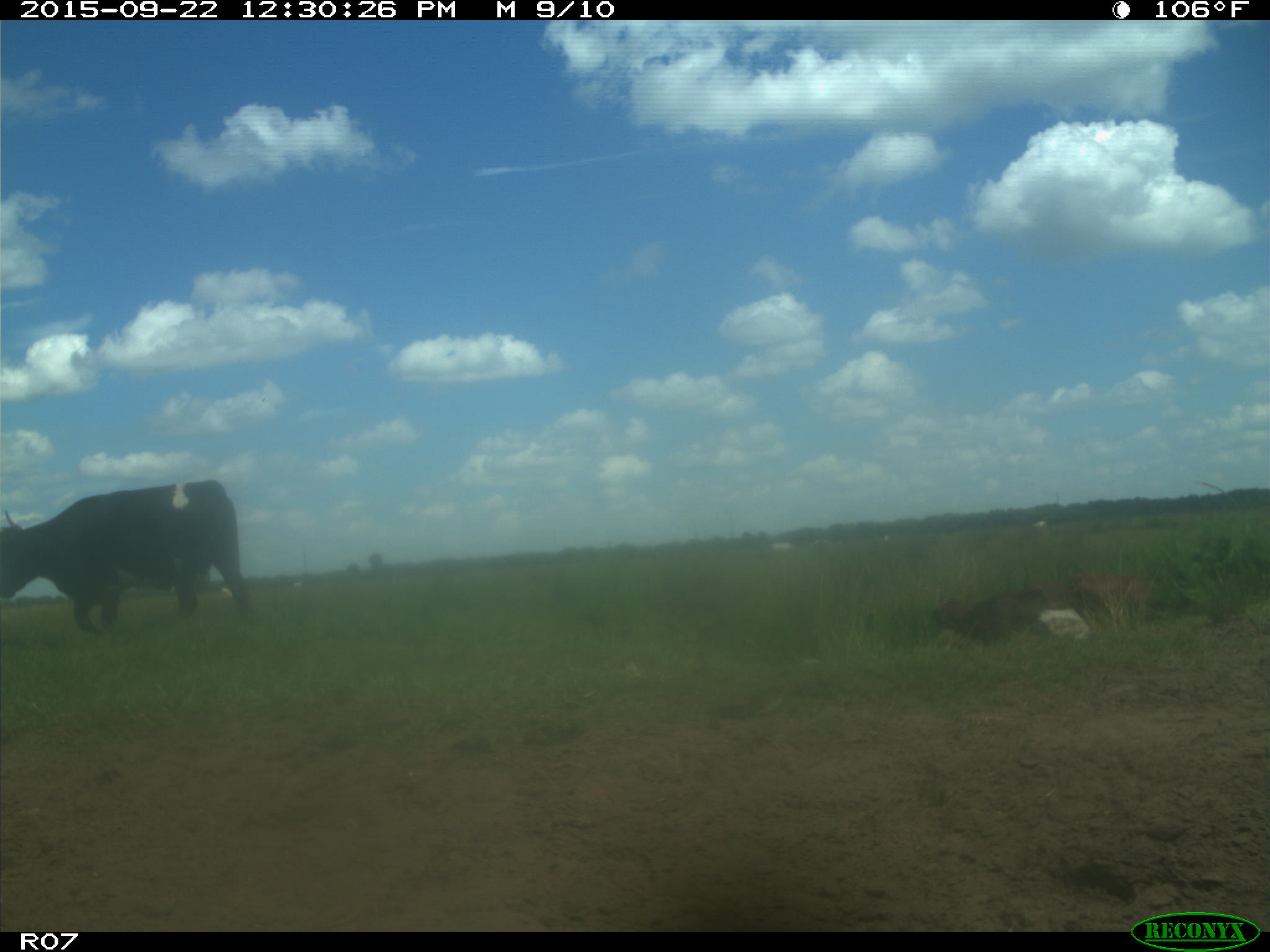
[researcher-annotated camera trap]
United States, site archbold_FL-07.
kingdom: Animalia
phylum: Chordata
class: Mammalia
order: Artiodactyla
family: Bovidae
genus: Bos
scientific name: Bos taurus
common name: domestic cow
Bos taurus (domestic cow).